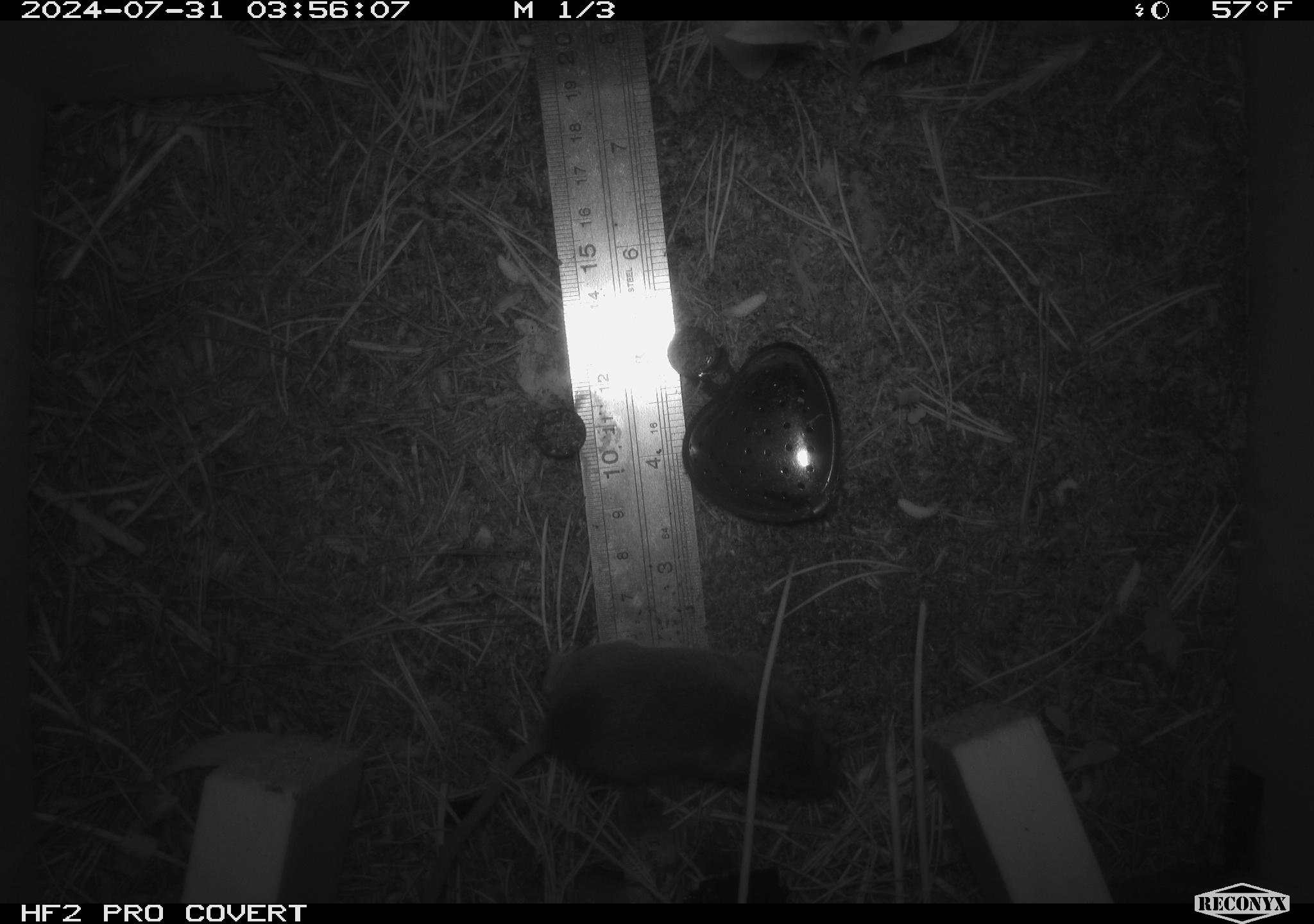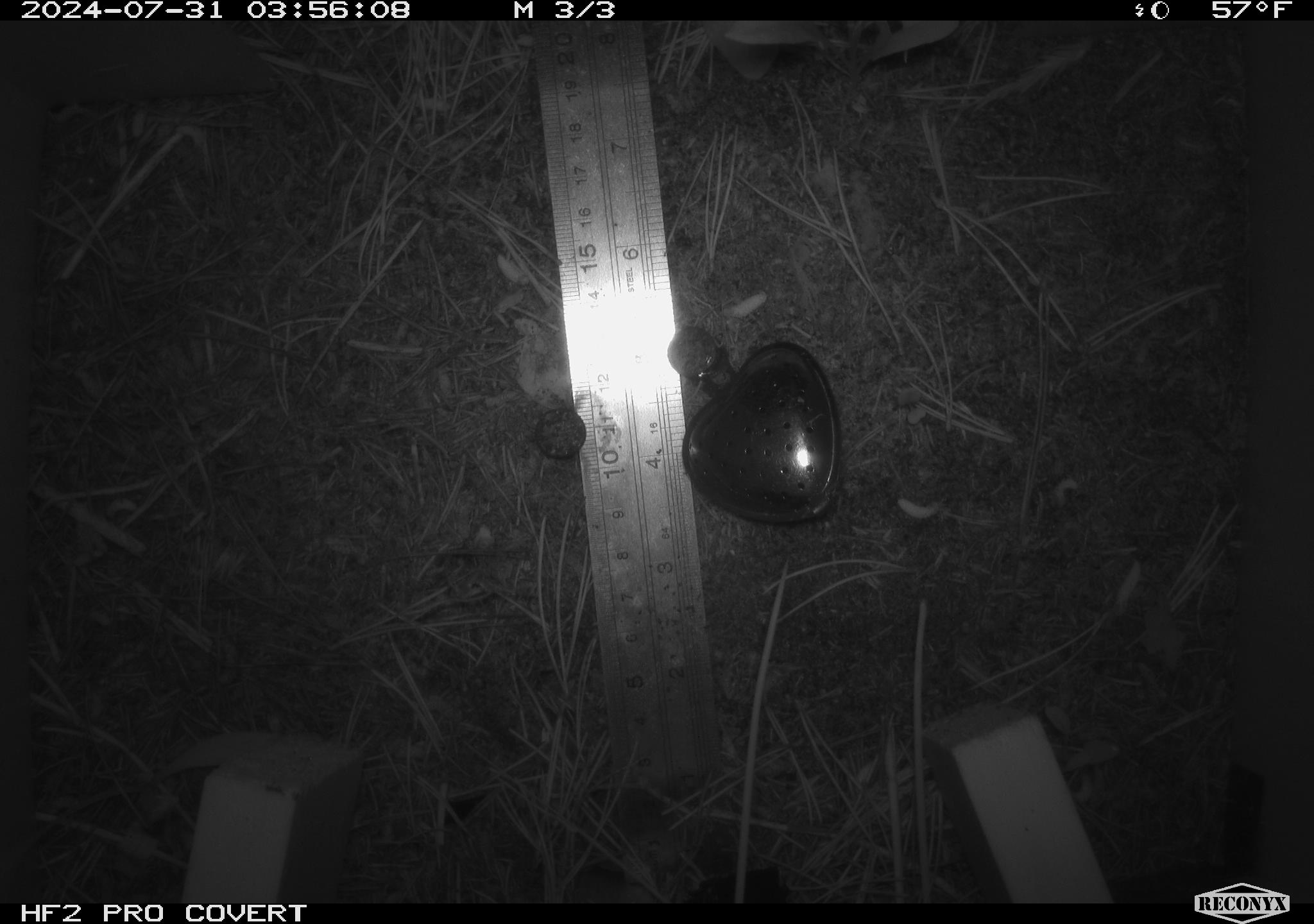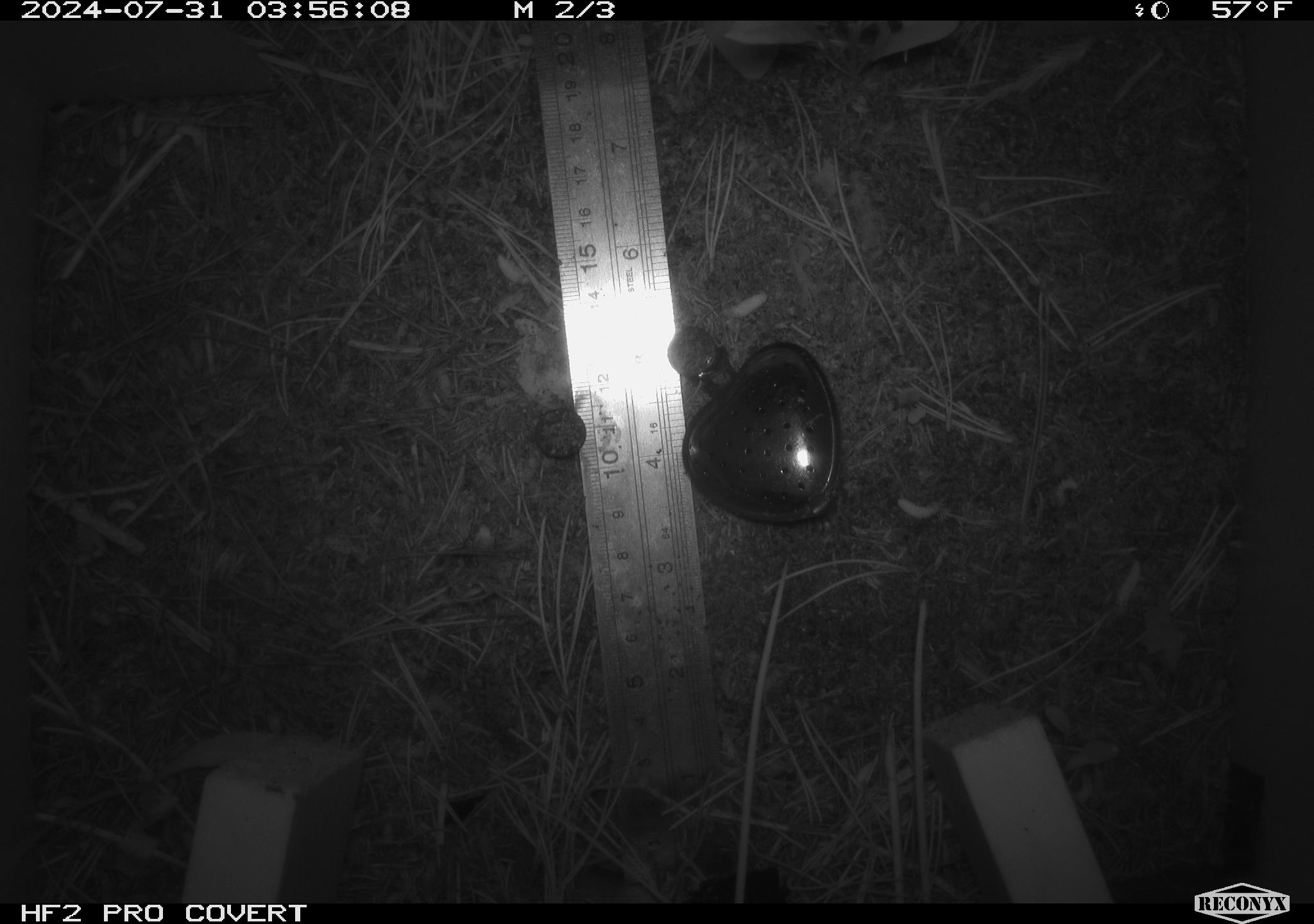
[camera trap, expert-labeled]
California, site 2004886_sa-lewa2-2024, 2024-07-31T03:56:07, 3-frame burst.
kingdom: Animalia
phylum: Chordata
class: Mammalia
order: Rodentia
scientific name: Rodentia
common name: rodent